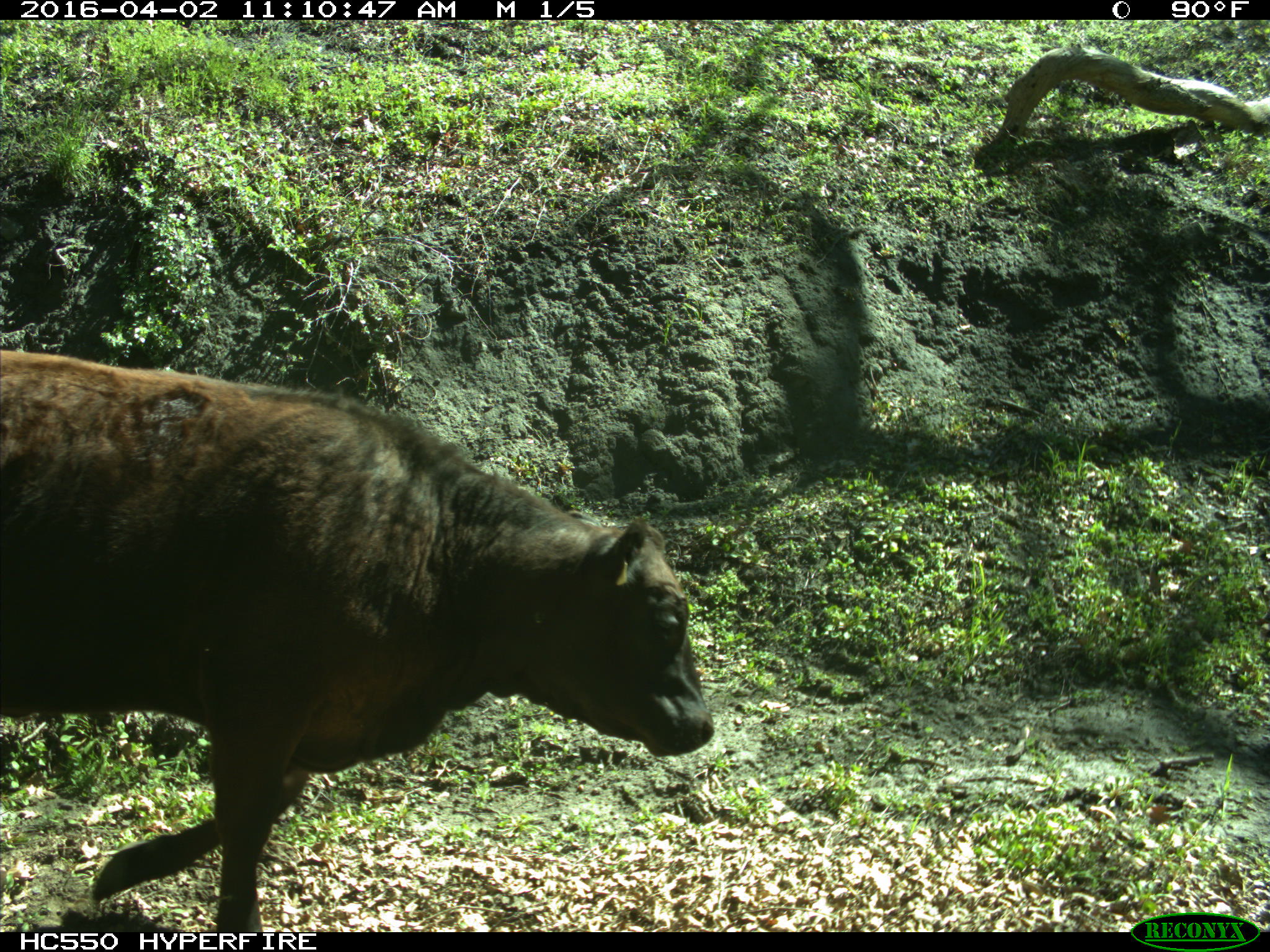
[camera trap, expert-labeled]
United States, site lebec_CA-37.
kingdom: Animalia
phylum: Chordata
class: Mammalia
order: Artiodactyla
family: Bovidae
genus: Bos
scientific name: Bos taurus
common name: domestic cow